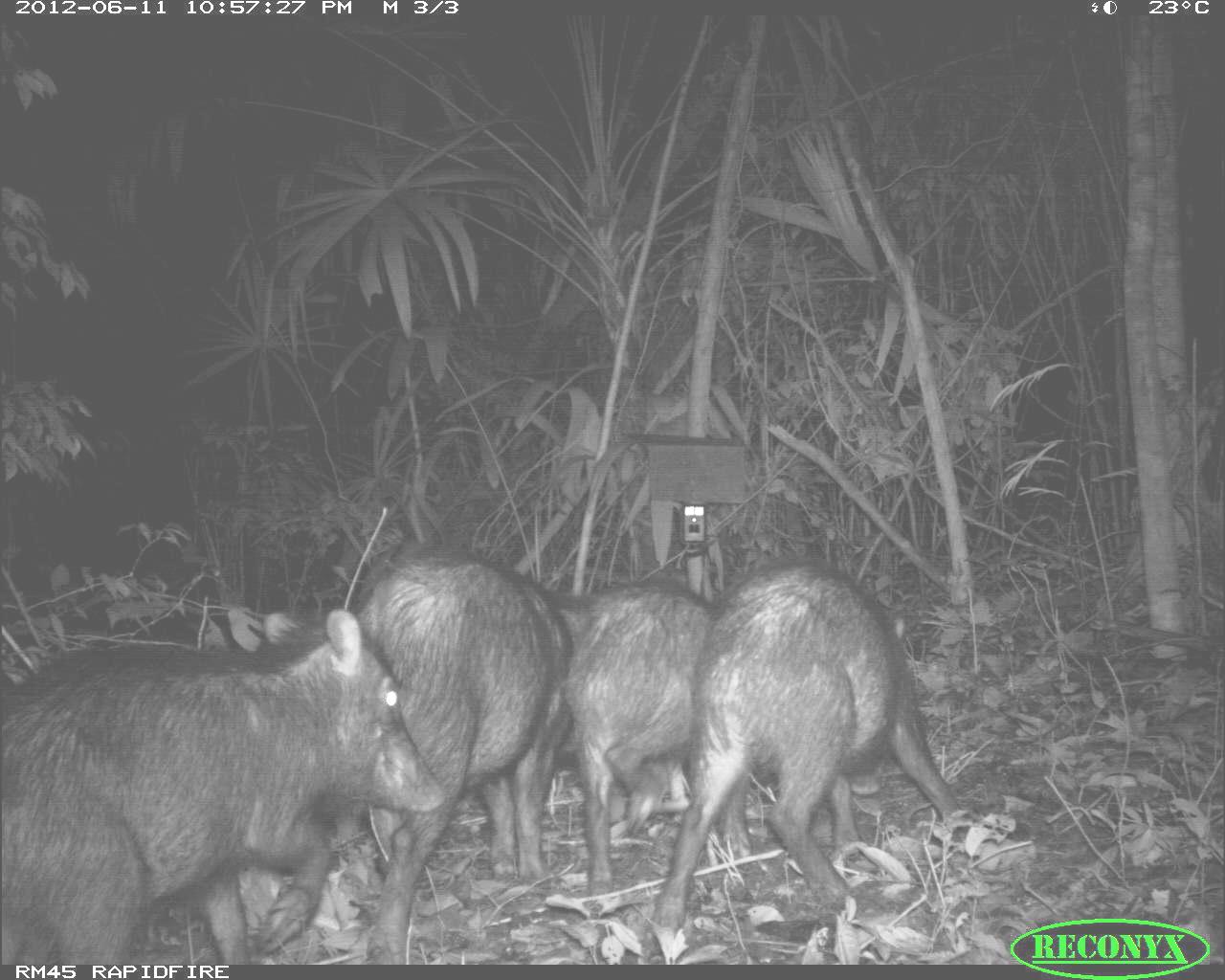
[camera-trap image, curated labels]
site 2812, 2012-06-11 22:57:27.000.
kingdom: Animalia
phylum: Chordata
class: Mammalia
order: Artiodactyla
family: Tayassuidae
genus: Tayassu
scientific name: Tayassu pecari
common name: white-lipped peccary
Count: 18.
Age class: adult.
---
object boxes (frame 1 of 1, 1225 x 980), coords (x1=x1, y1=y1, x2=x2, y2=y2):
tayassu pecari: (x1=0, y1=605, x2=443, y2=960); (x1=650, y1=557, x2=977, y2=931); (x1=349, y1=532, x2=582, y2=960); (x1=562, y1=575, x2=714, y2=901)